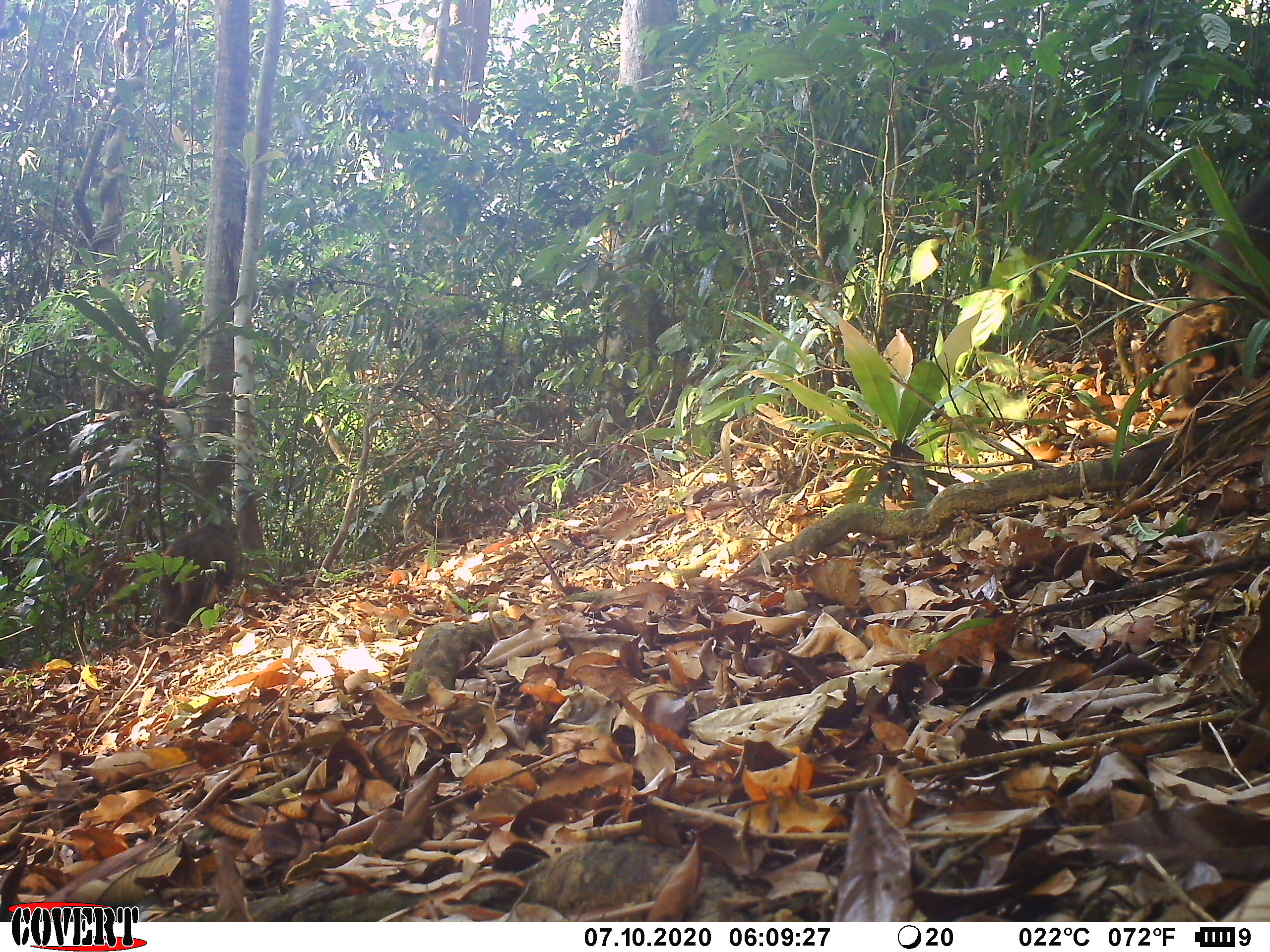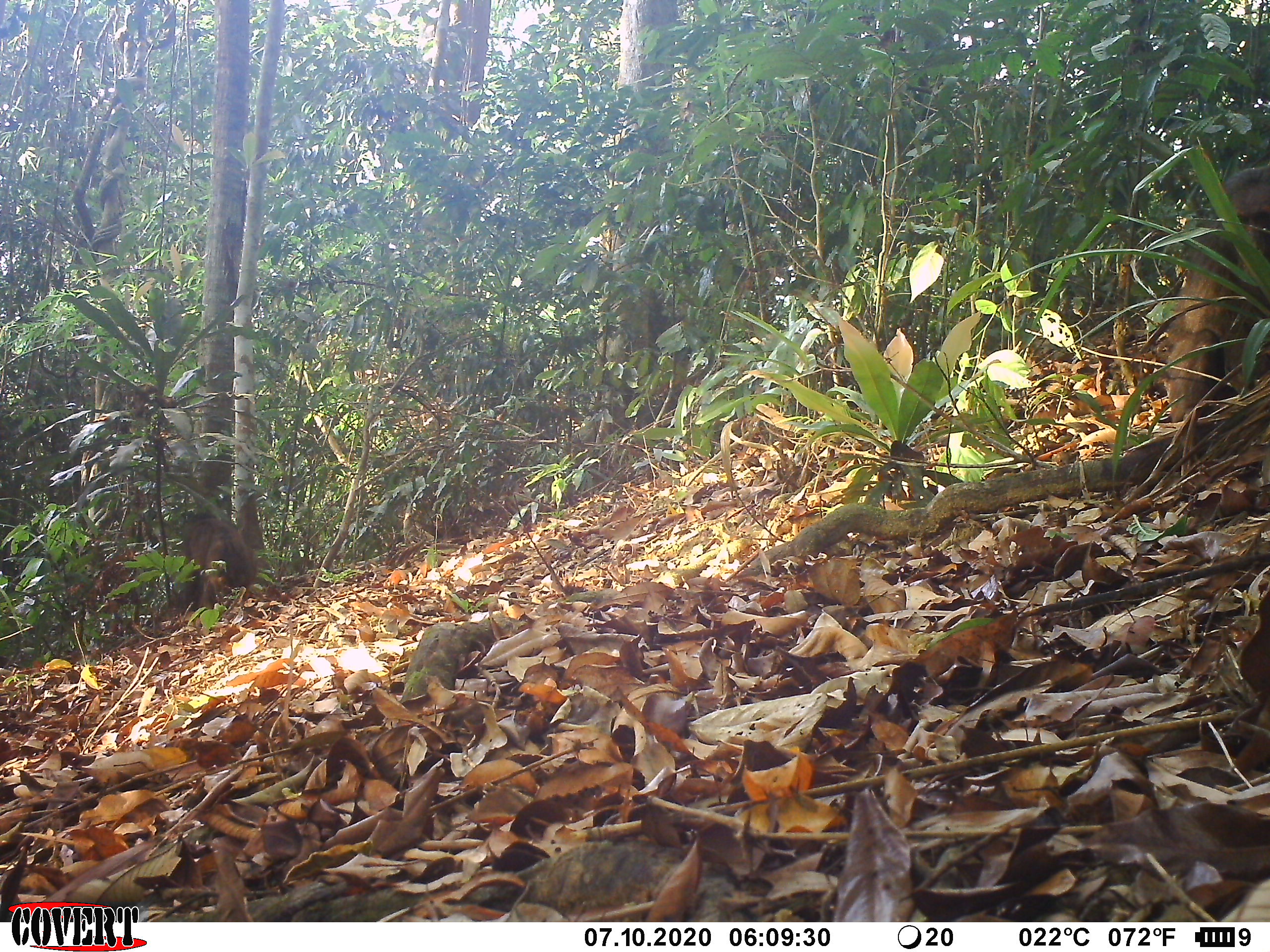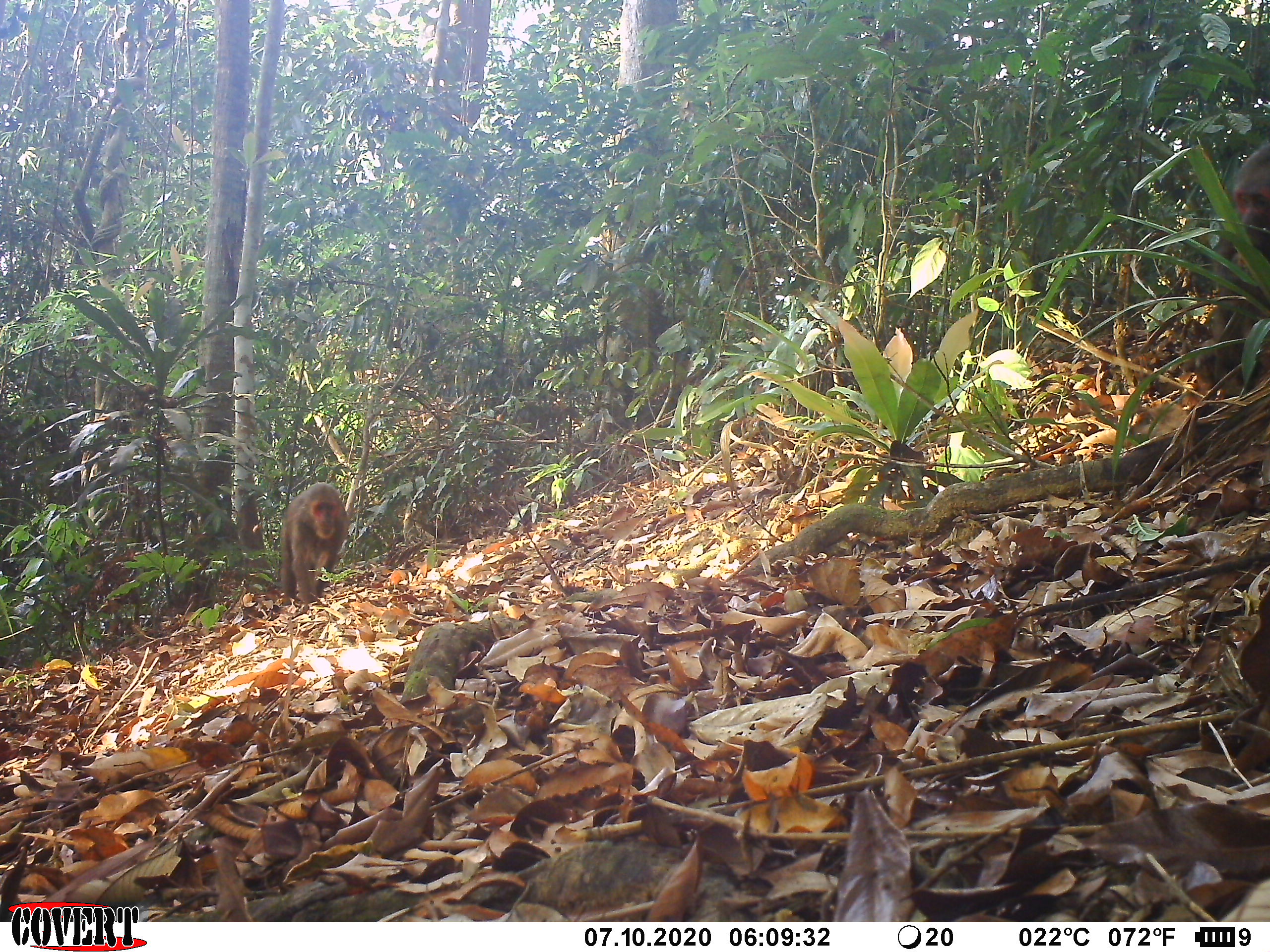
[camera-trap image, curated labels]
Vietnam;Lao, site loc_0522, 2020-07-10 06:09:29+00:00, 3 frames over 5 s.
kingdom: Animalia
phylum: Chordata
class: Mammalia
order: Primates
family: Cercopithecidae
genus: Macaca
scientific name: Macaca arctoides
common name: stump-tailed macaque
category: stump tailed macaque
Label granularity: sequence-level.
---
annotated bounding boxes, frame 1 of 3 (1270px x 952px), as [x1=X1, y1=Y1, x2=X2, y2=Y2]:
stump tailed macaque: [x1=1160, y1=157, x2=1270, y2=422]; [x1=153, y1=522, x2=238, y2=634]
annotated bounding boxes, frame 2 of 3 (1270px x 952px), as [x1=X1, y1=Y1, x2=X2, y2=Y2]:
stump tailed macaque: [x1=1166, y1=164, x2=1270, y2=418]; [x1=171, y1=509, x2=258, y2=614]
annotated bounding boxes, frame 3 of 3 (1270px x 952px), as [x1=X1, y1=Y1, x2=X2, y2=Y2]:
stump tailed macaque: [x1=1193, y1=136, x2=1270, y2=400]; [x1=277, y1=481, x2=350, y2=606]